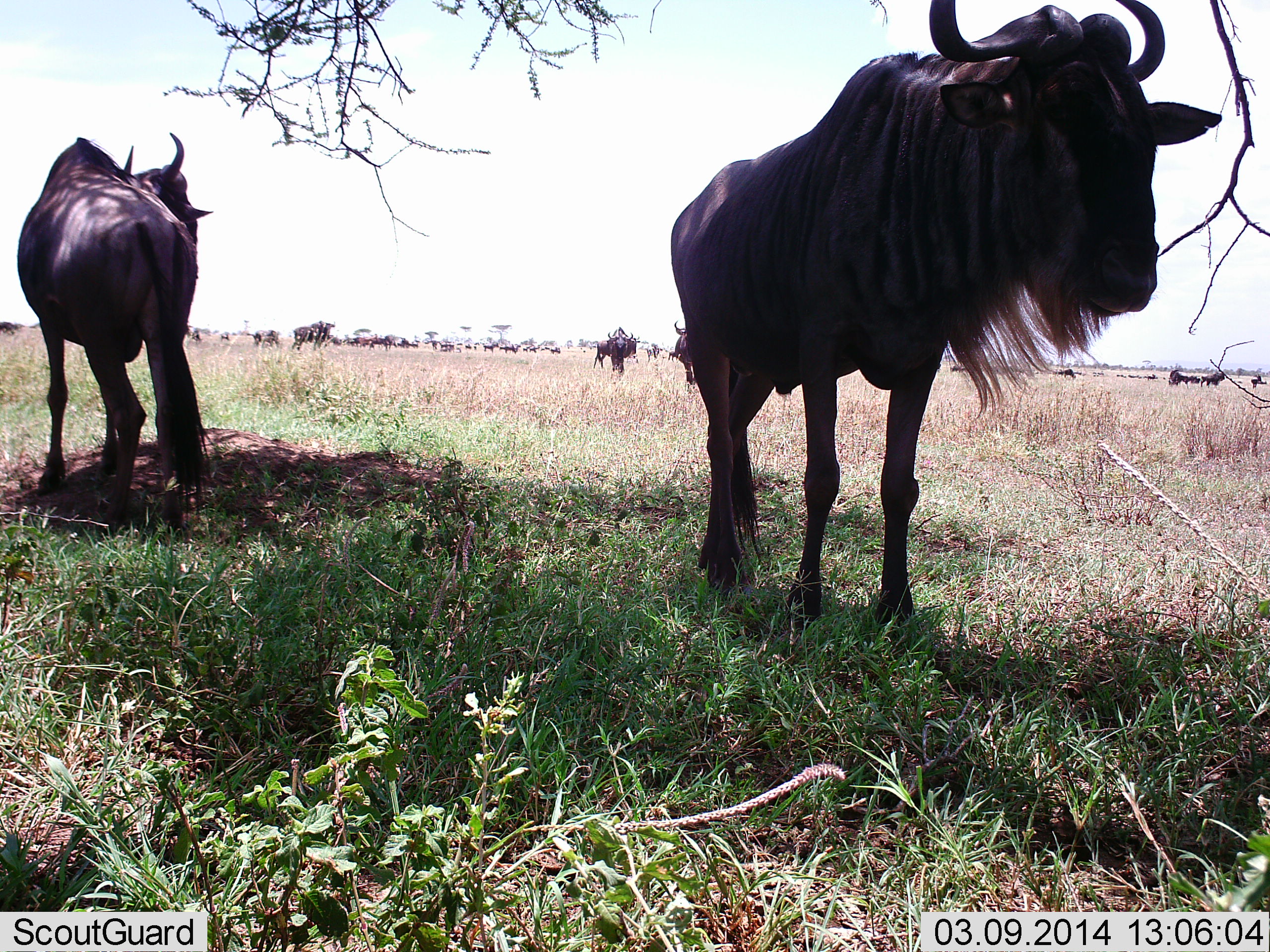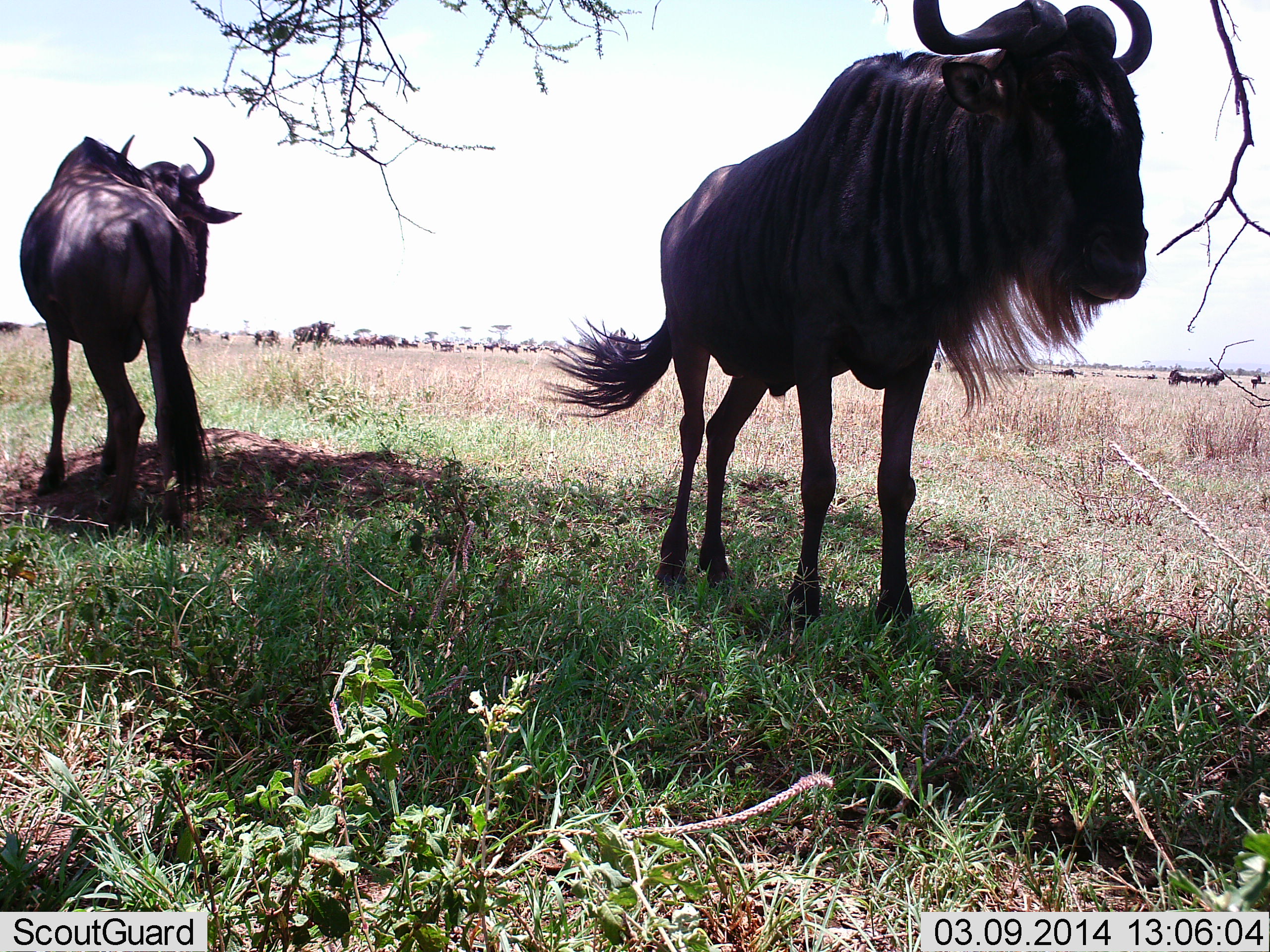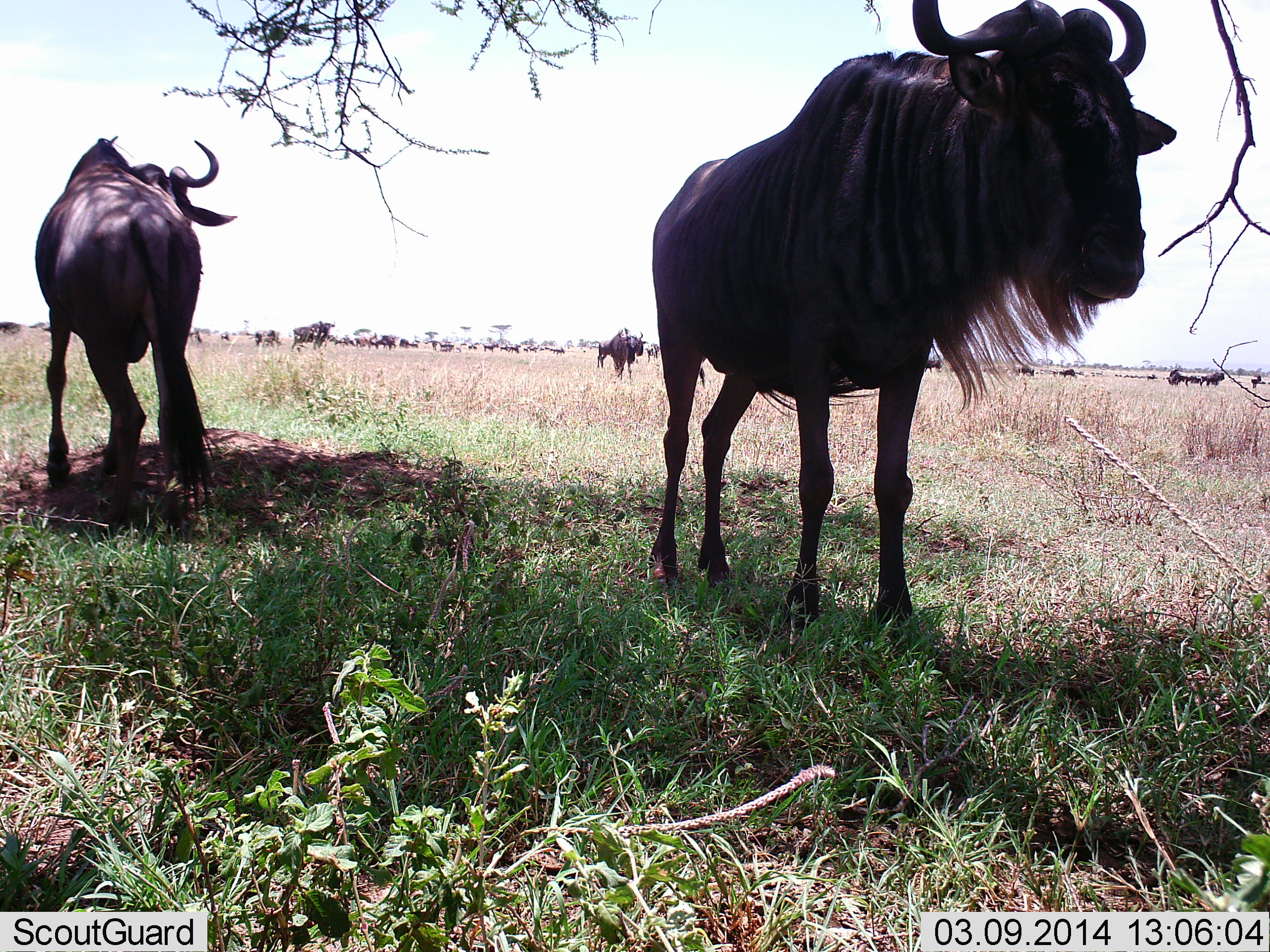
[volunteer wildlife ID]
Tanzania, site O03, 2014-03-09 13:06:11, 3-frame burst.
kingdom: Animalia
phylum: Chordata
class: Mammalia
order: Artiodactyla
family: Bovidae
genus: Connochaetes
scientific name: Connochaetes taurinus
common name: blue wildebeest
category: wildebeest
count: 11-50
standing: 100%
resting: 0%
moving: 0%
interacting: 0%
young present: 0%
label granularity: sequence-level